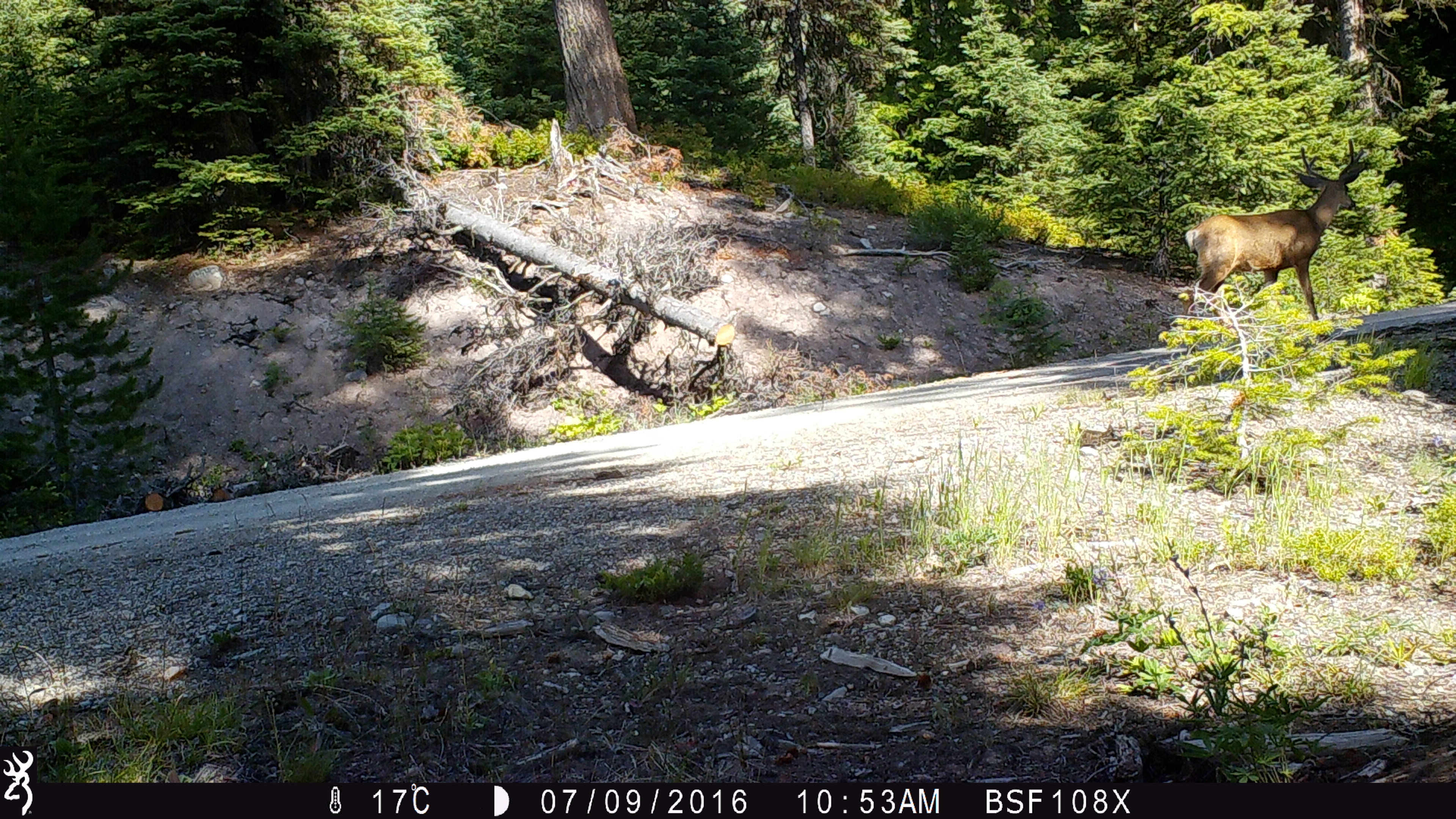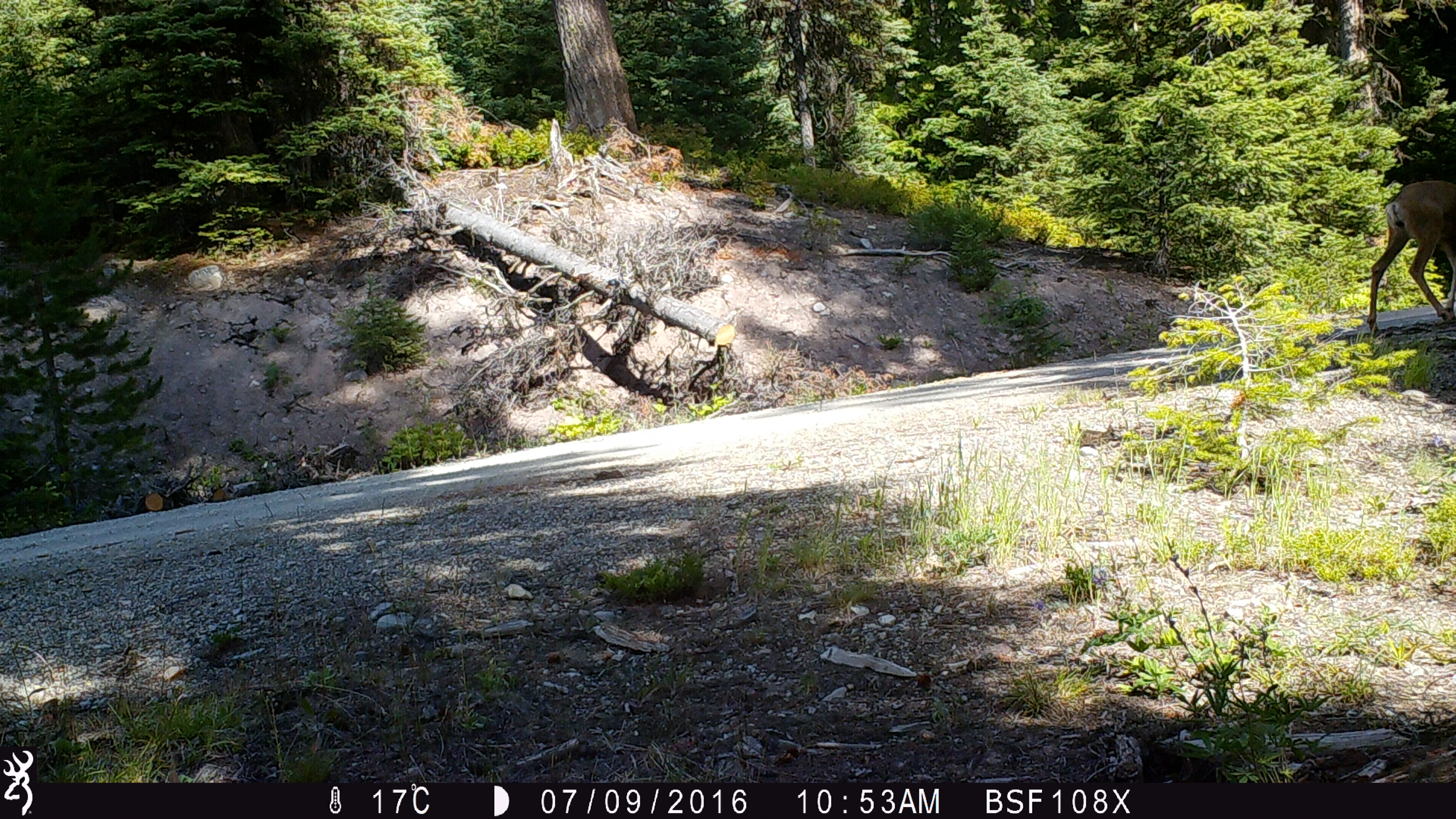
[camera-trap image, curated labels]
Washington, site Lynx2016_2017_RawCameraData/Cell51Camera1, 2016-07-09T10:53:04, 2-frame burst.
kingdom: Animalia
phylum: Chordata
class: Mammalia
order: Artiodactyla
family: Cervidae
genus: Odocoileus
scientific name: Odocoileus hemionus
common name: mule deer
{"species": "Odocoileus hemionus (mule deer)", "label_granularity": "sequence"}